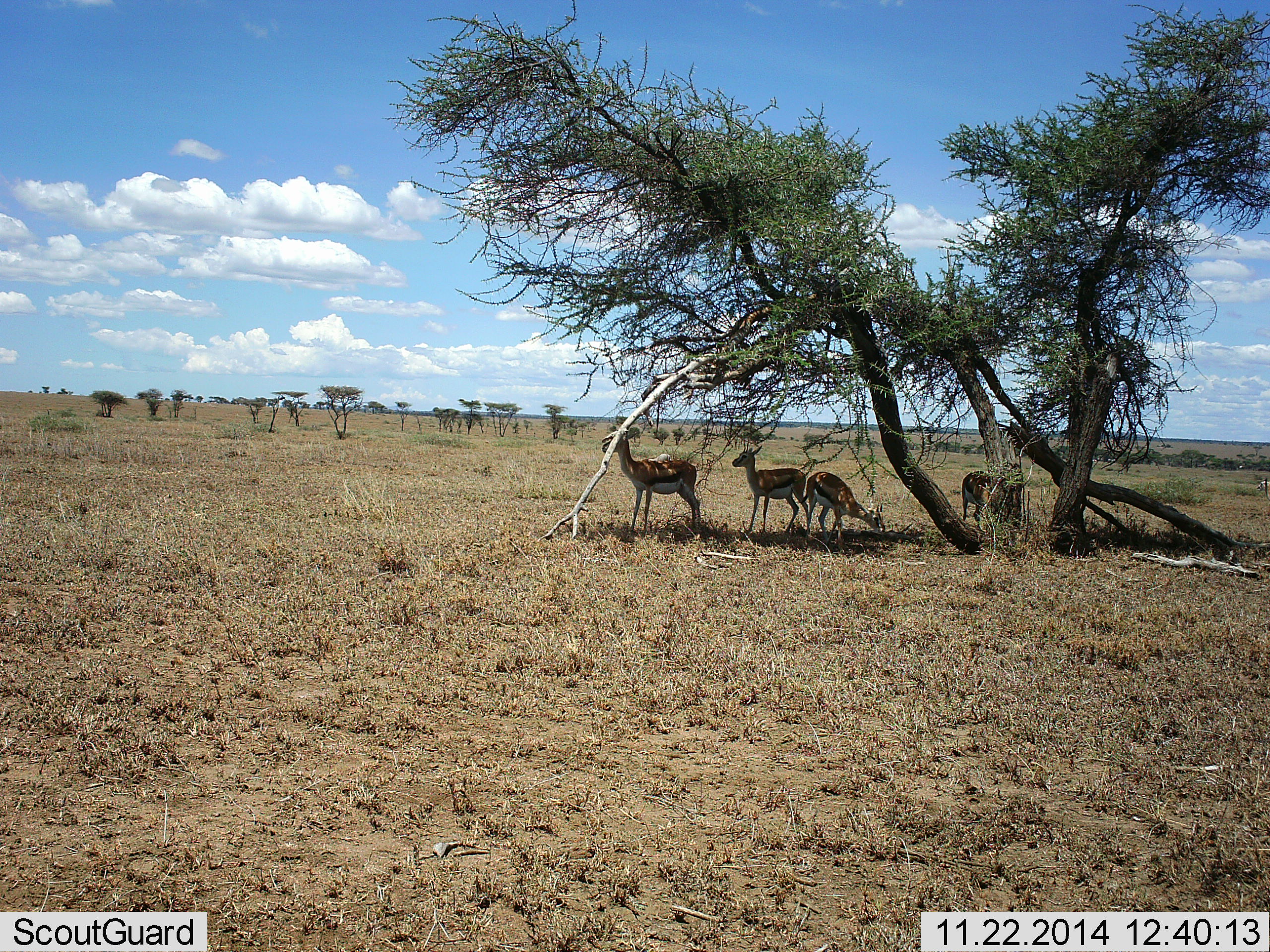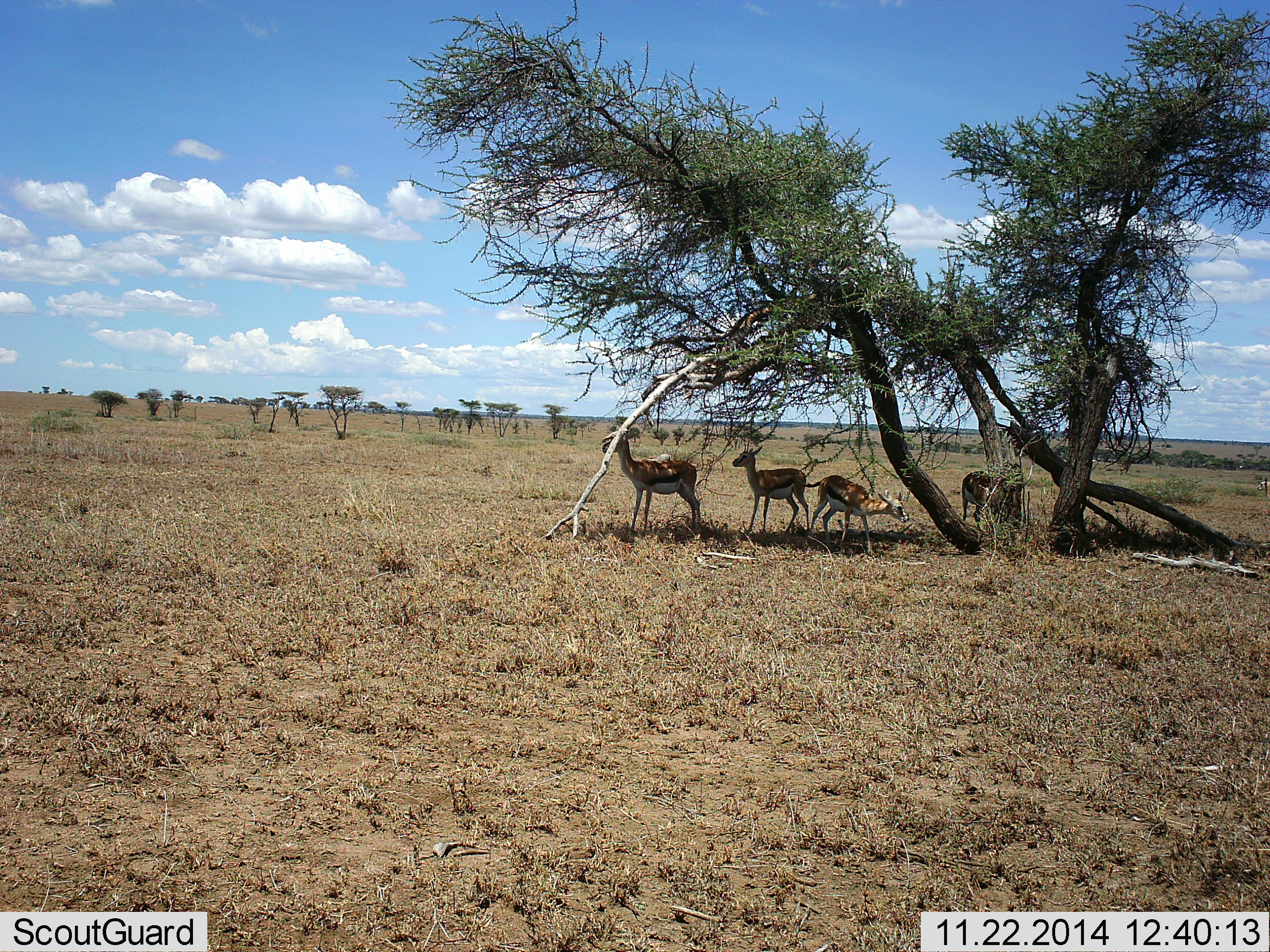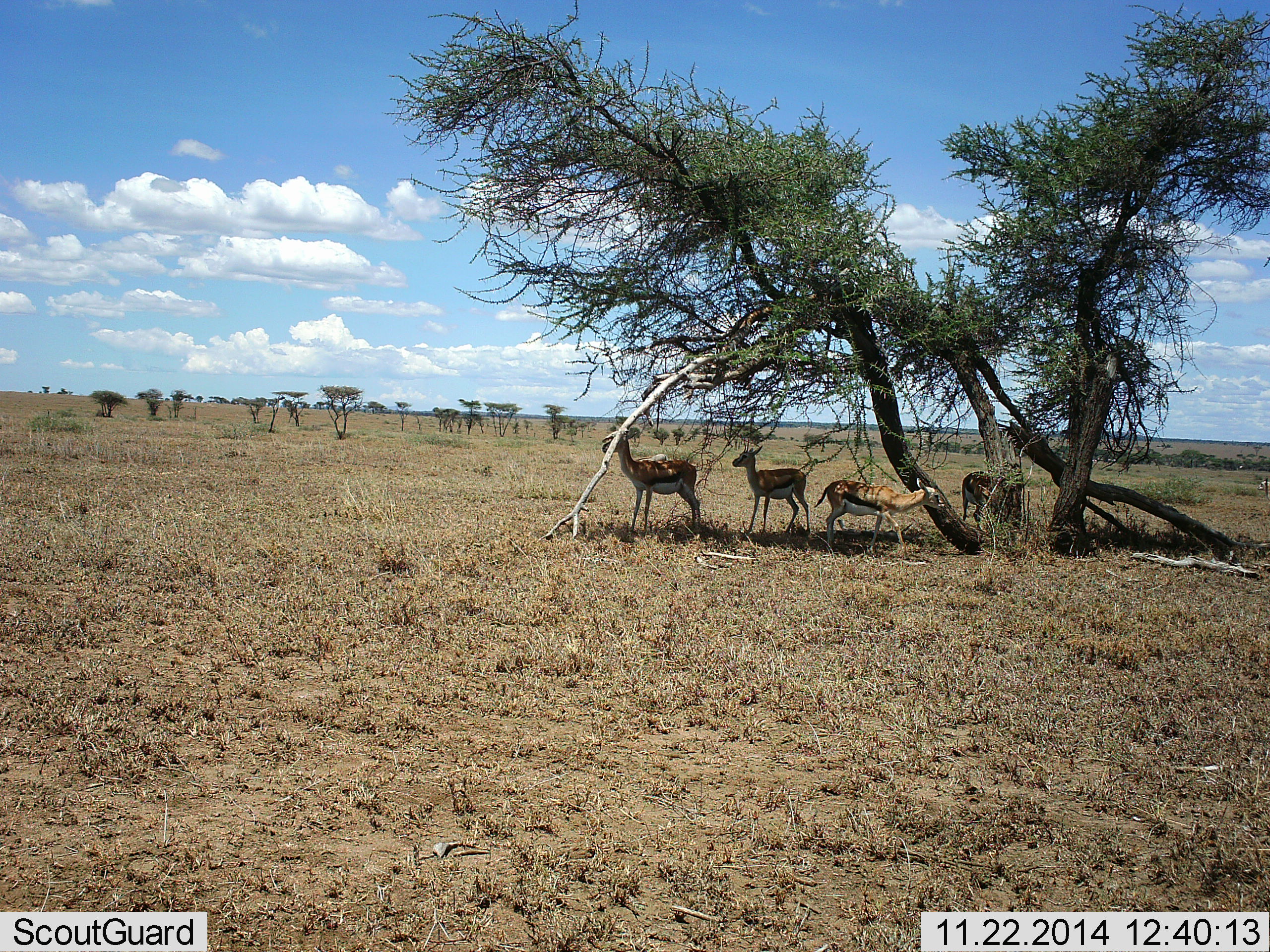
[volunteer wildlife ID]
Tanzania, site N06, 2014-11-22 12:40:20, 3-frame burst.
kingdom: Animalia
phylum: Chordata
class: Mammalia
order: Artiodactyla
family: Bovidae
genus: Eudorcas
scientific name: Eudorcas thomsonii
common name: thomson's gazelle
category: gazellethomsons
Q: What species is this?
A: Gazellethomsons (thomson's gazelle) (Eudorcas thomsonii).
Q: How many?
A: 4.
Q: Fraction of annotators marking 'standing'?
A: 100%.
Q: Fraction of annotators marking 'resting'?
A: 0%.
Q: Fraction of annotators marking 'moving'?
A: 60%.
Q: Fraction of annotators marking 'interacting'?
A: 0%.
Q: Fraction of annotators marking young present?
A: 0%.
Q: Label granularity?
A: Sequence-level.